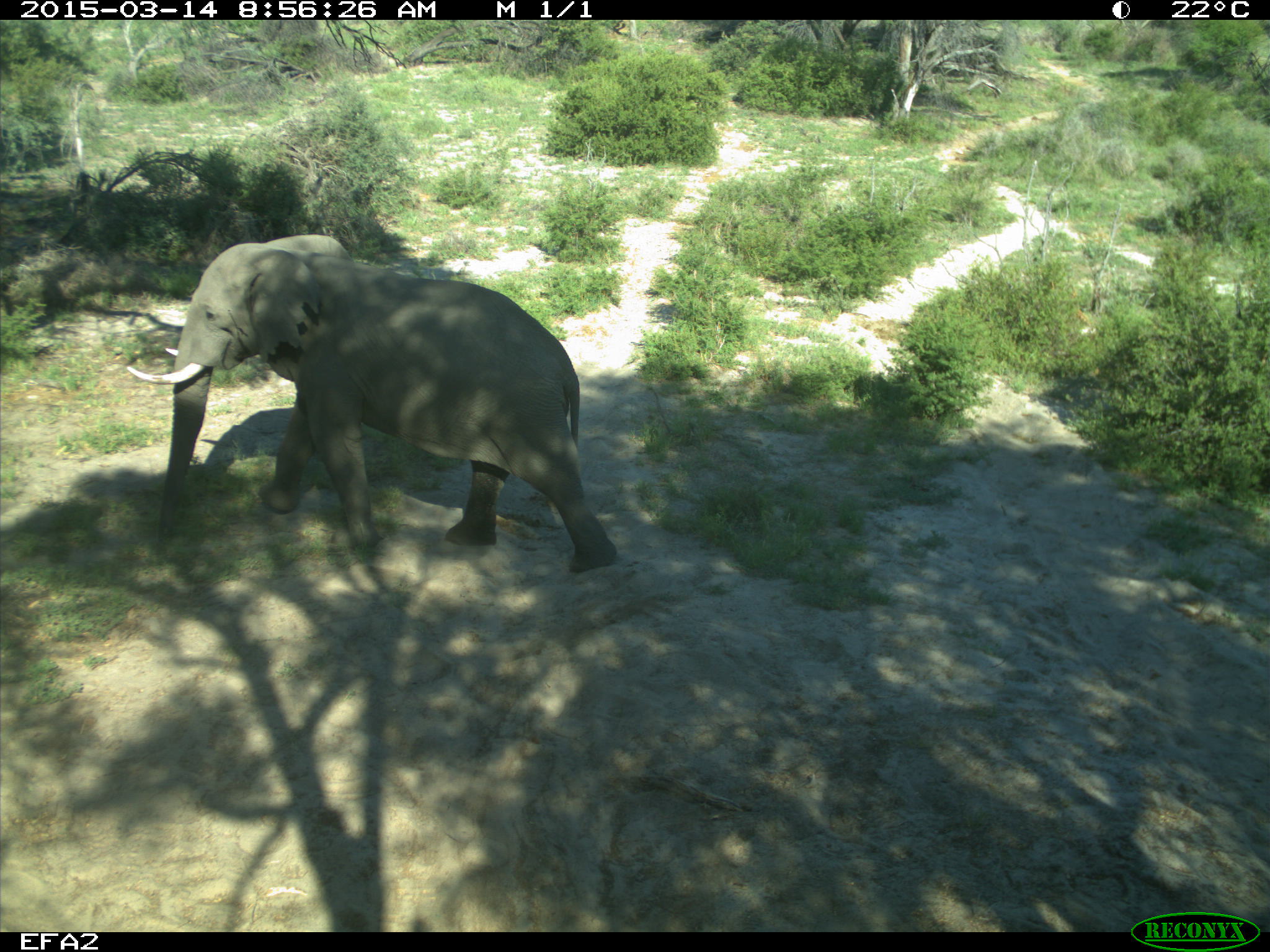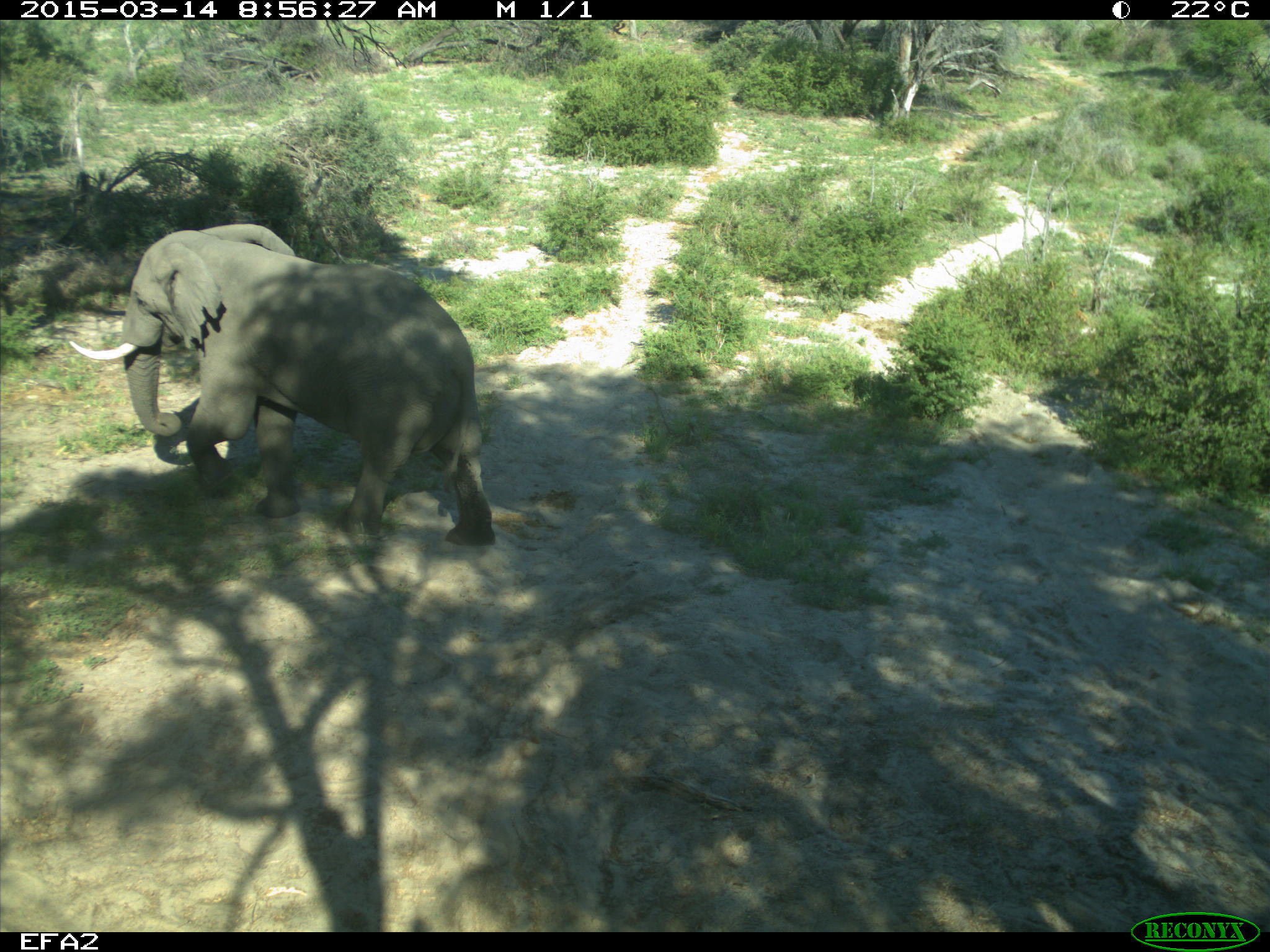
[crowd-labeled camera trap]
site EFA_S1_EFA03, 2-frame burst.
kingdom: Animalia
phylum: Chordata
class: Mammalia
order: Proboscidea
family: Elephantidae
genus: Loxodonta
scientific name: Loxodonta africana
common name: african bush elephant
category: elephant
Elephant (african bush elephant) (Loxodonta africana), count 1. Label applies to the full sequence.